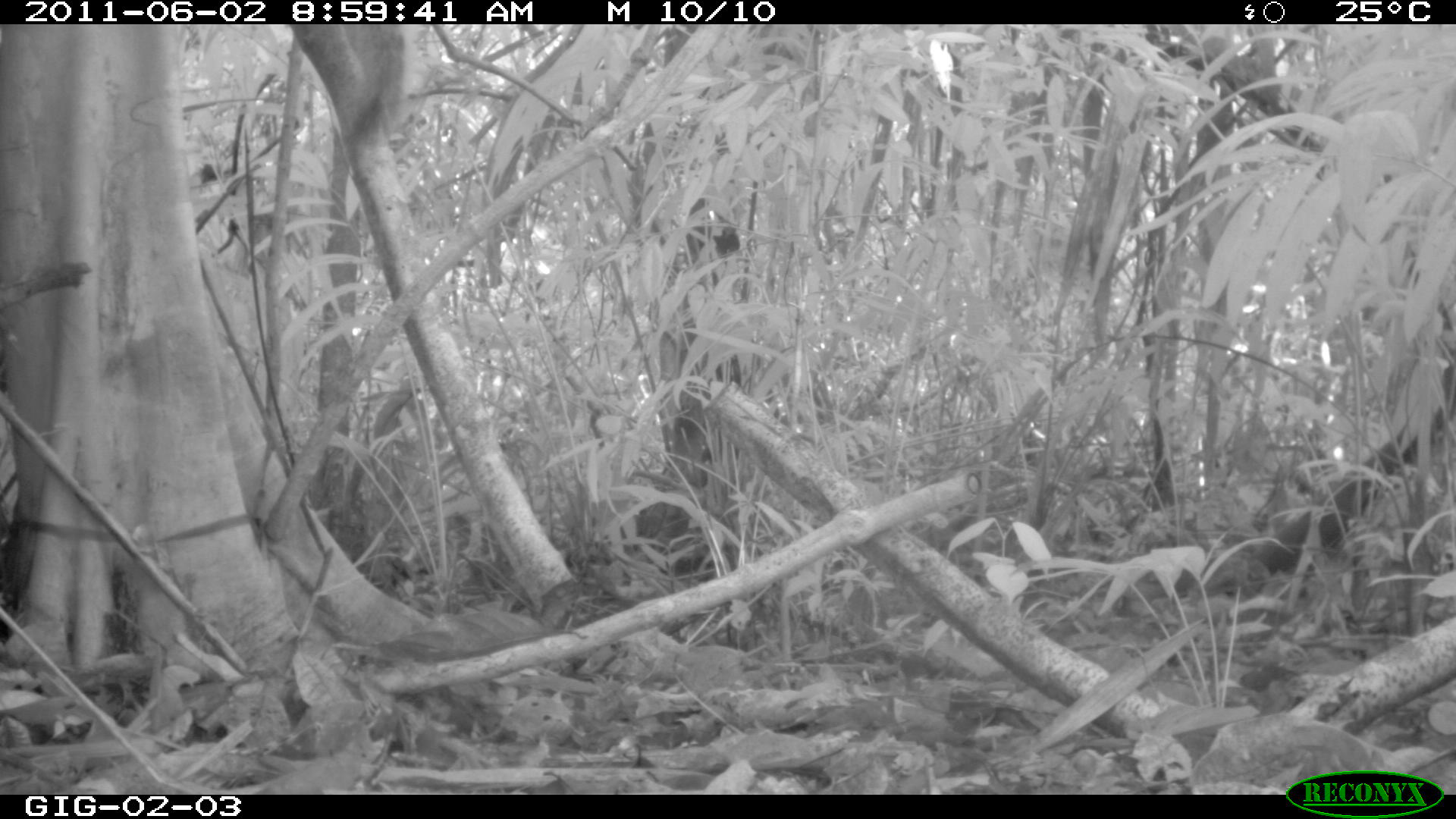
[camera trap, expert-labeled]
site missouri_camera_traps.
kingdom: Animalia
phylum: Chordata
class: Mammalia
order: Rodentia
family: Sciuridae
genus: Tamiasciurus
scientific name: Tamiasciurus hudsonicus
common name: red squirrel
Red squirrel (Tamiasciurus hudsonicus).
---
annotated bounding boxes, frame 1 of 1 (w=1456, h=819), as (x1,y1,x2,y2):
red squirrel: (328,26,431,184)